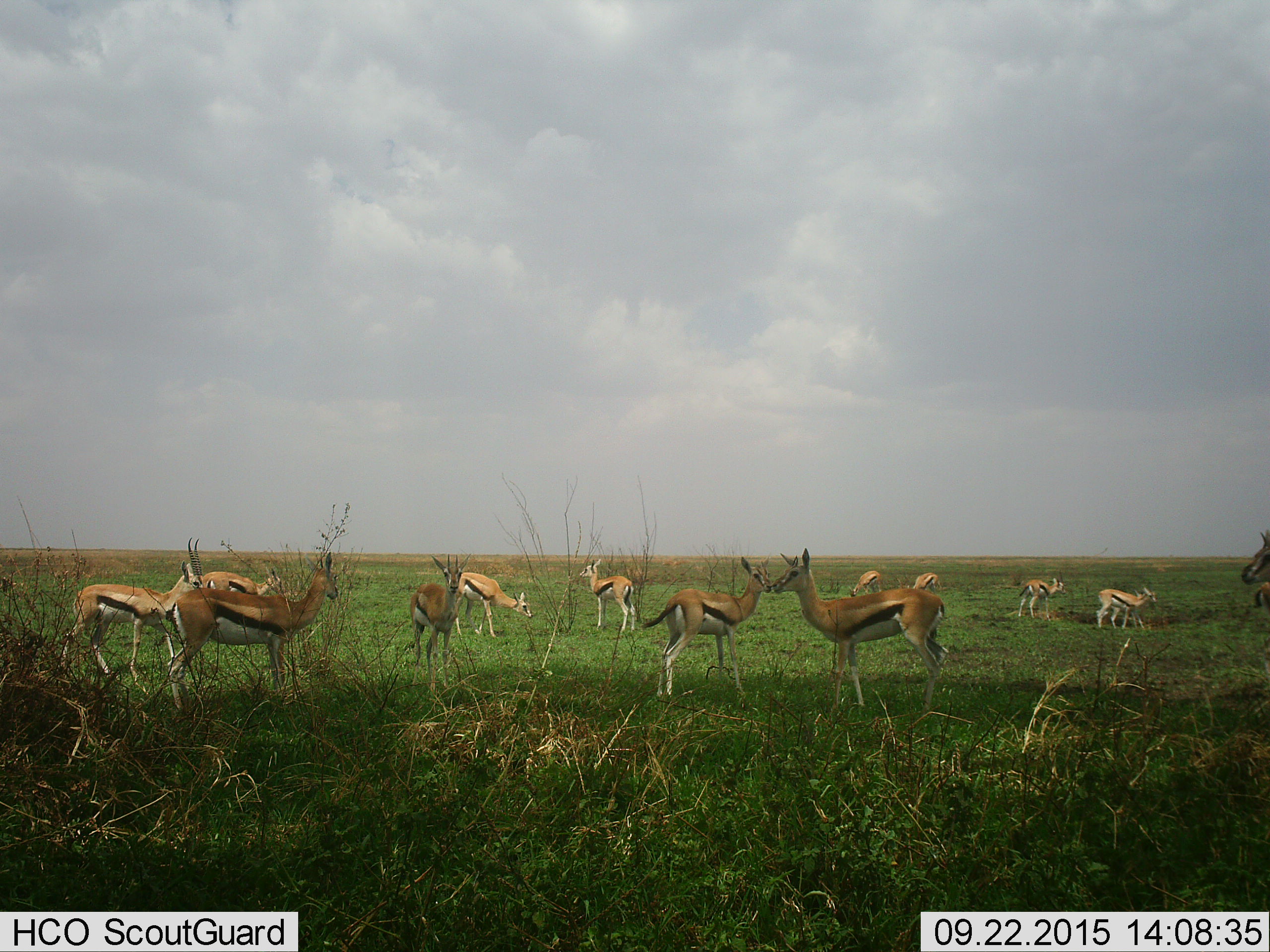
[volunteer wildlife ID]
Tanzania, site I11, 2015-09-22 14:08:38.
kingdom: Animalia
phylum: Chordata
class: Mammalia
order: Artiodactyla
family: Bovidae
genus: Eudorcas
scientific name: Eudorcas thomsonii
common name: thomson's gazelle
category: gazellethomsons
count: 11-50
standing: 89%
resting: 0%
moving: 11%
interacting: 11%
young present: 11%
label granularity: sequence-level